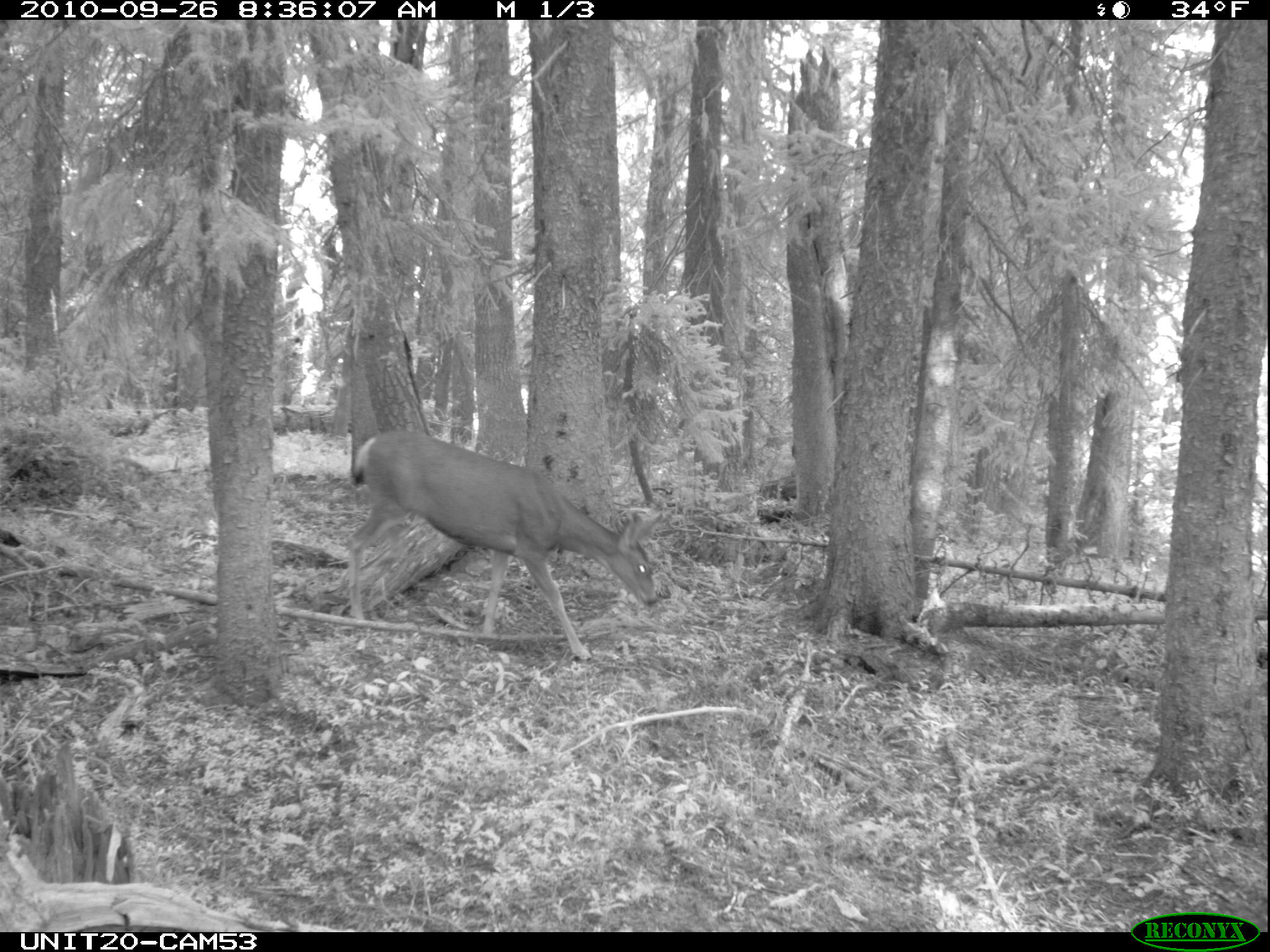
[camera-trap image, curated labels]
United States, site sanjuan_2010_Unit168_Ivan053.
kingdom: Animalia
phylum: Chordata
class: Mammalia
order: Artiodactyla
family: Cervidae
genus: Odocoileus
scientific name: Odocoileus hemionus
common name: mule deer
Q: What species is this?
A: Odocoileus hemionus (mule deer).